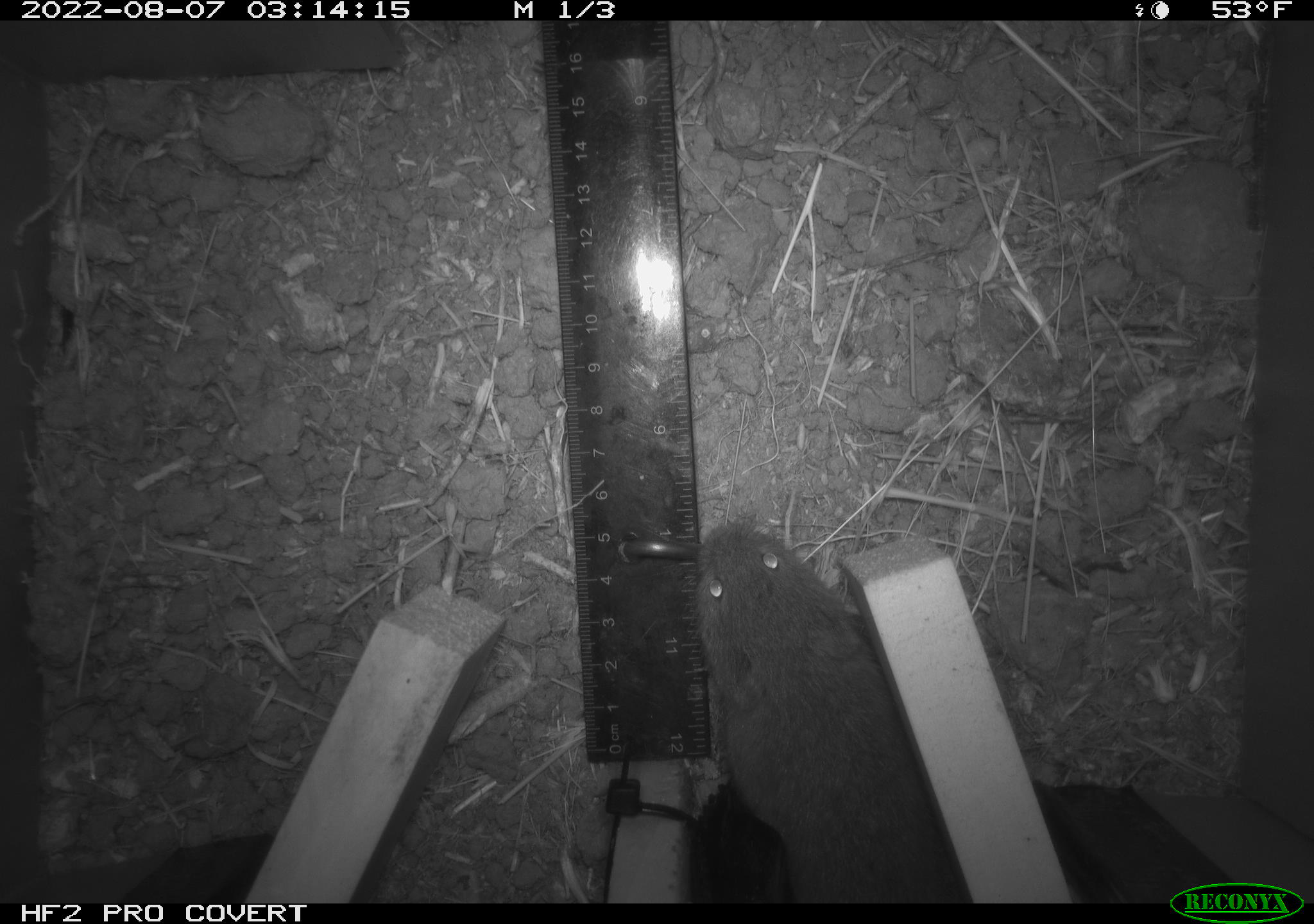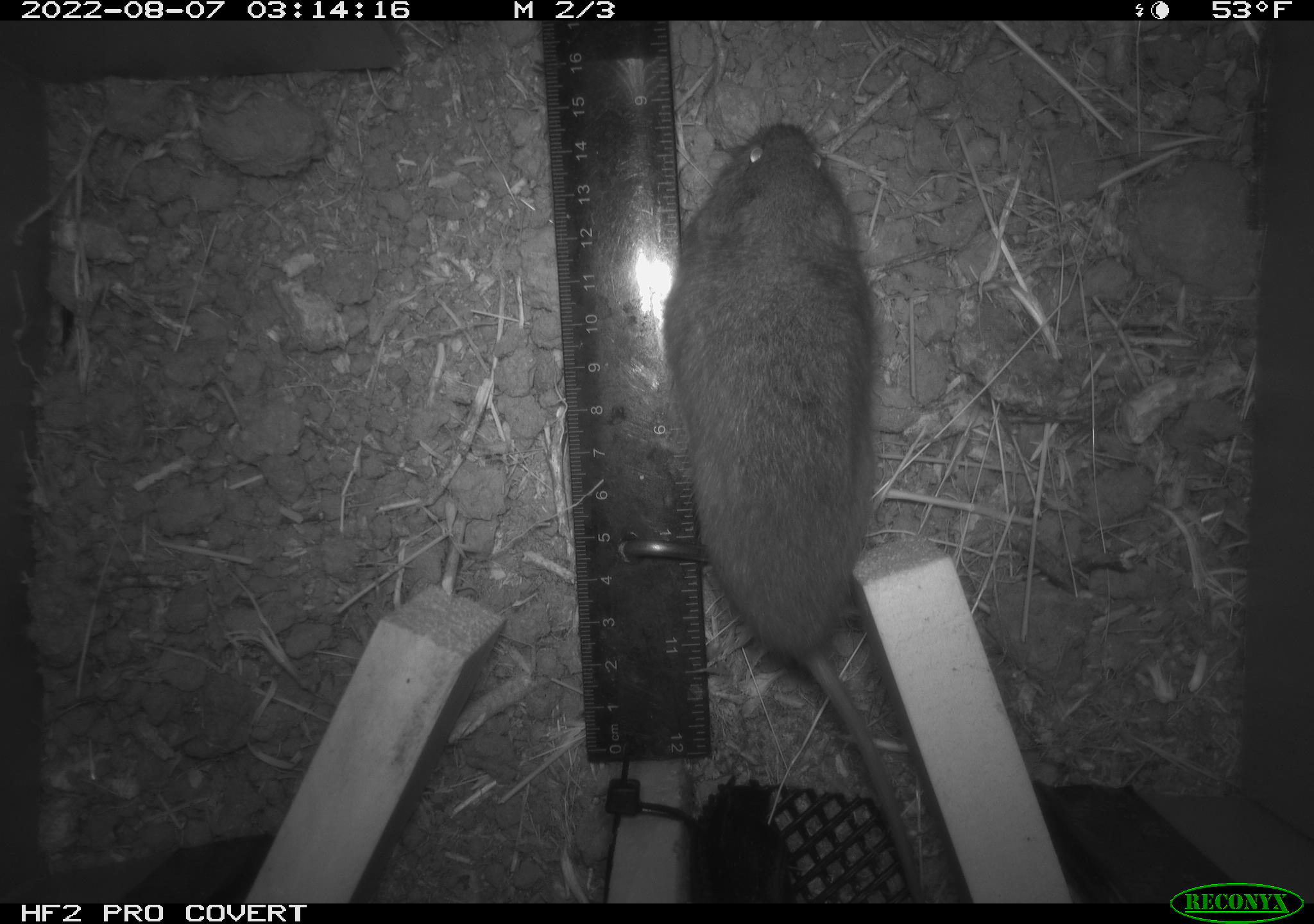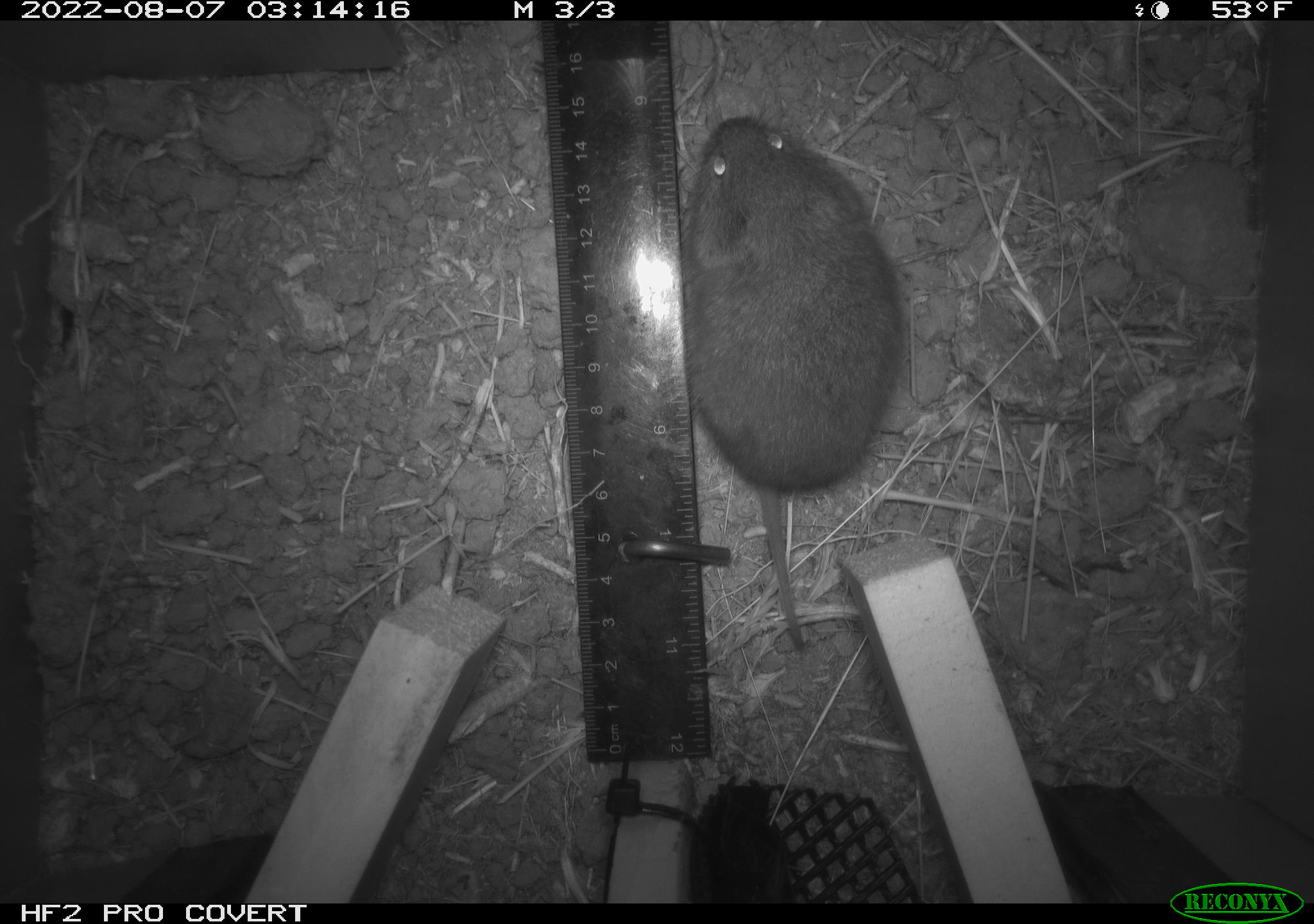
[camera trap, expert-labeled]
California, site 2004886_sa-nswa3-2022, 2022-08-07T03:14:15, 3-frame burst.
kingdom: Animalia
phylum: Chordata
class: Mammalia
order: Rodentia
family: Cricetidae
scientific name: Cricetidae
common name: hamsters, voles, lemmings, and allies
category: cricetidae family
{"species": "cricetidae family (hamsters, voles, lemmings, and allies) (Cricetidae)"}